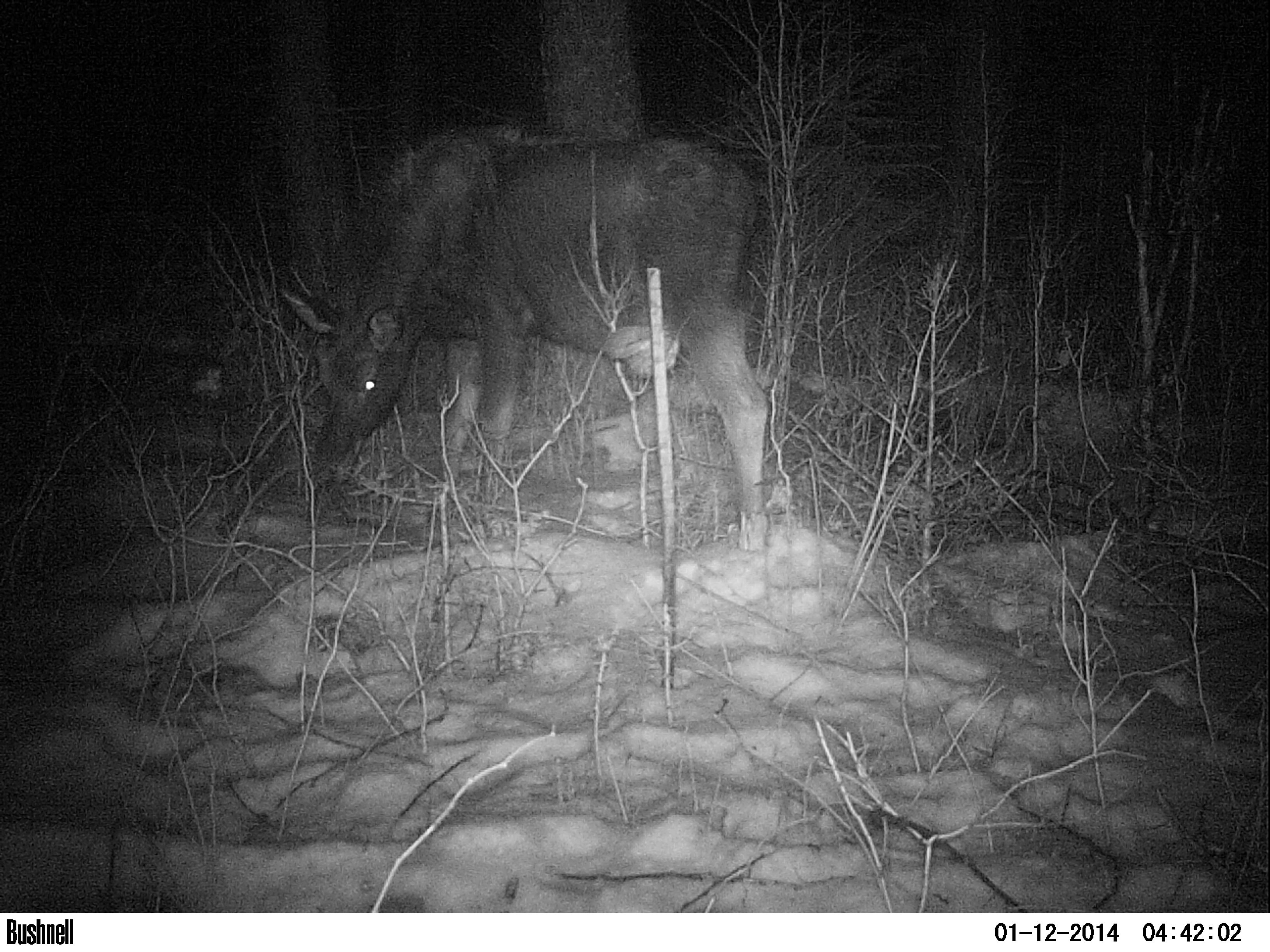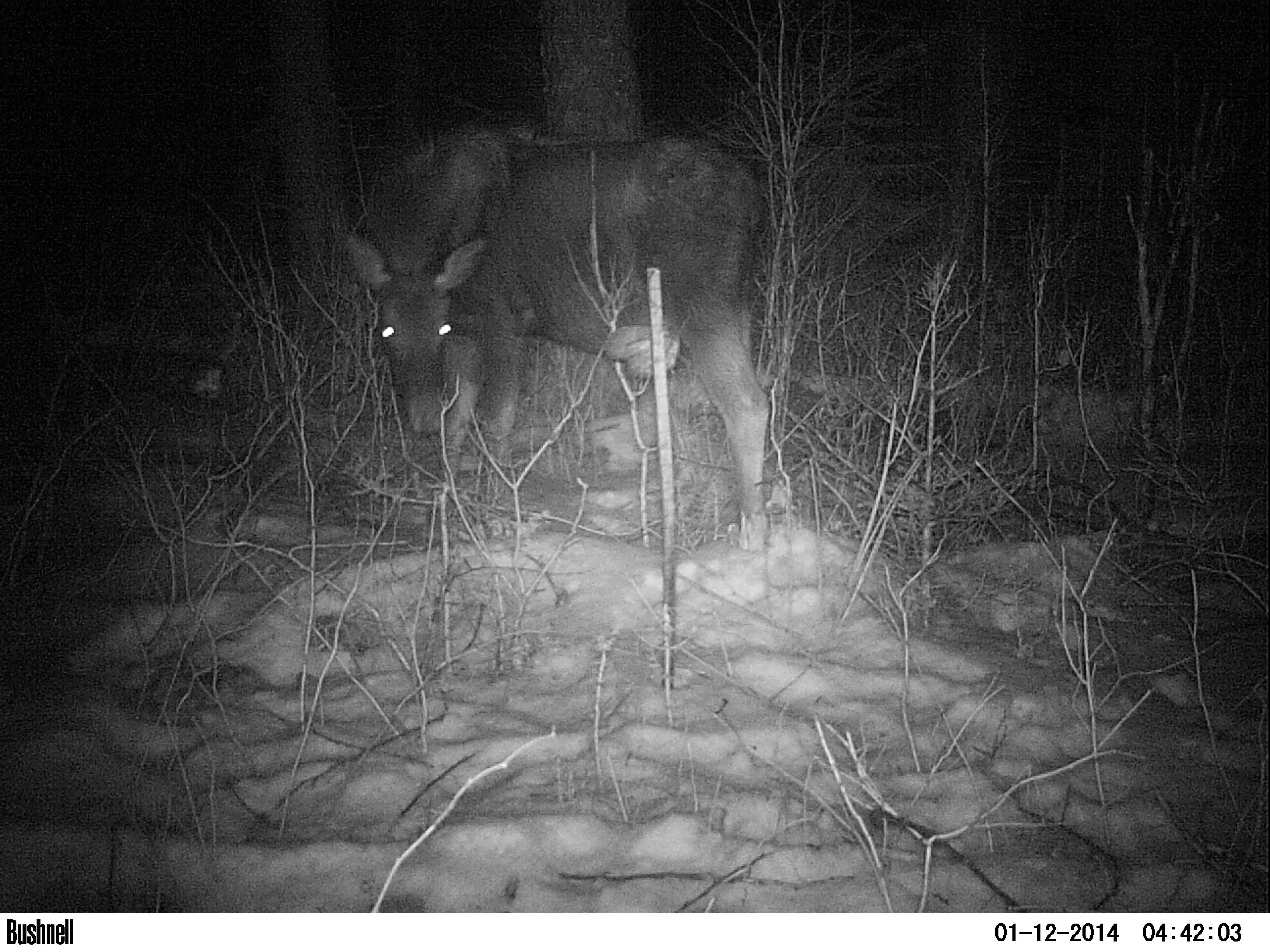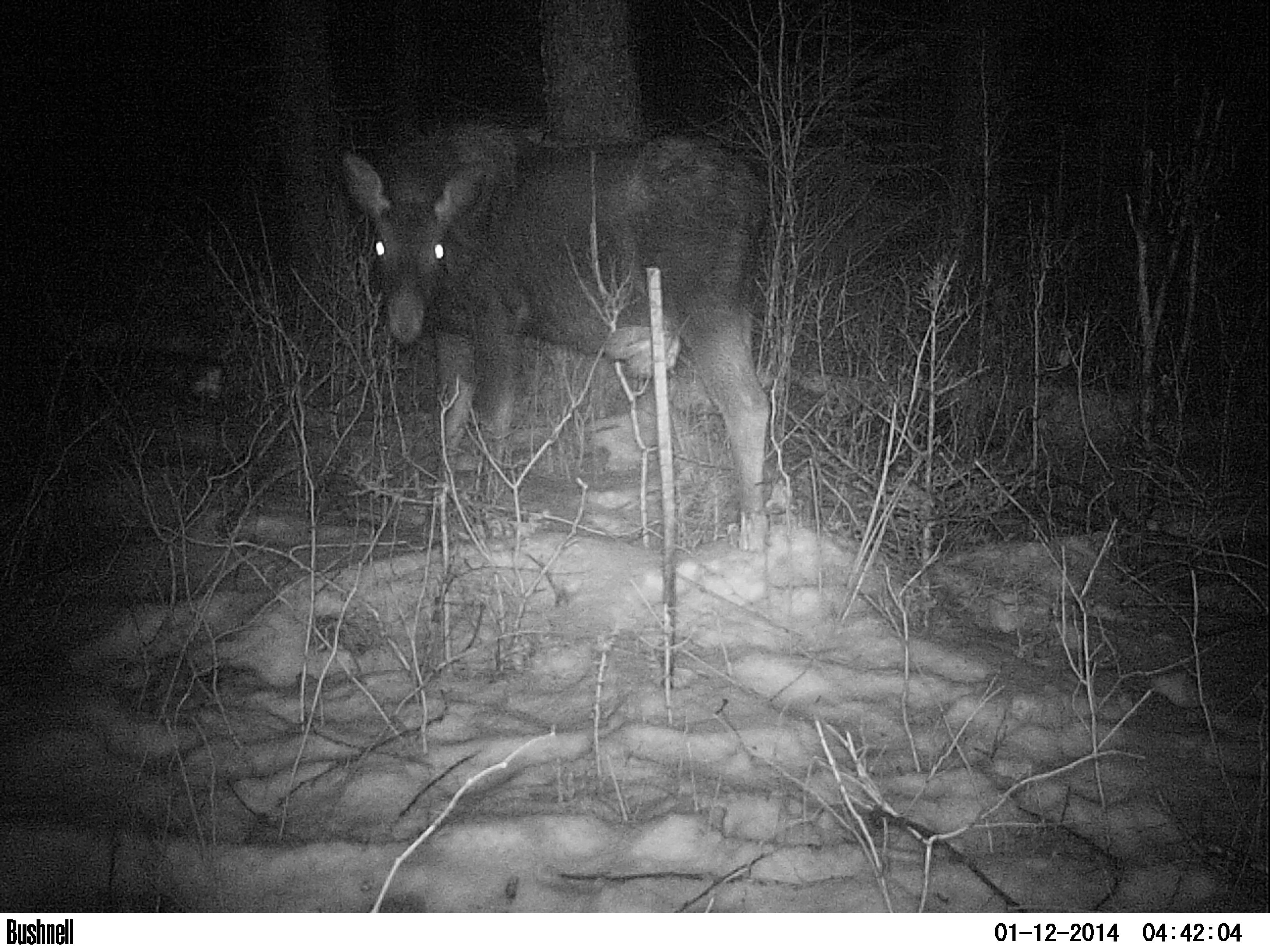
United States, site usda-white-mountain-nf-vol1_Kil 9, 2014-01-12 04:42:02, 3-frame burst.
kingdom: Animalia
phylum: Chordata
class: Mammalia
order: Artiodactyla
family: Cervidae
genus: Alces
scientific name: Alces alces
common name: moose